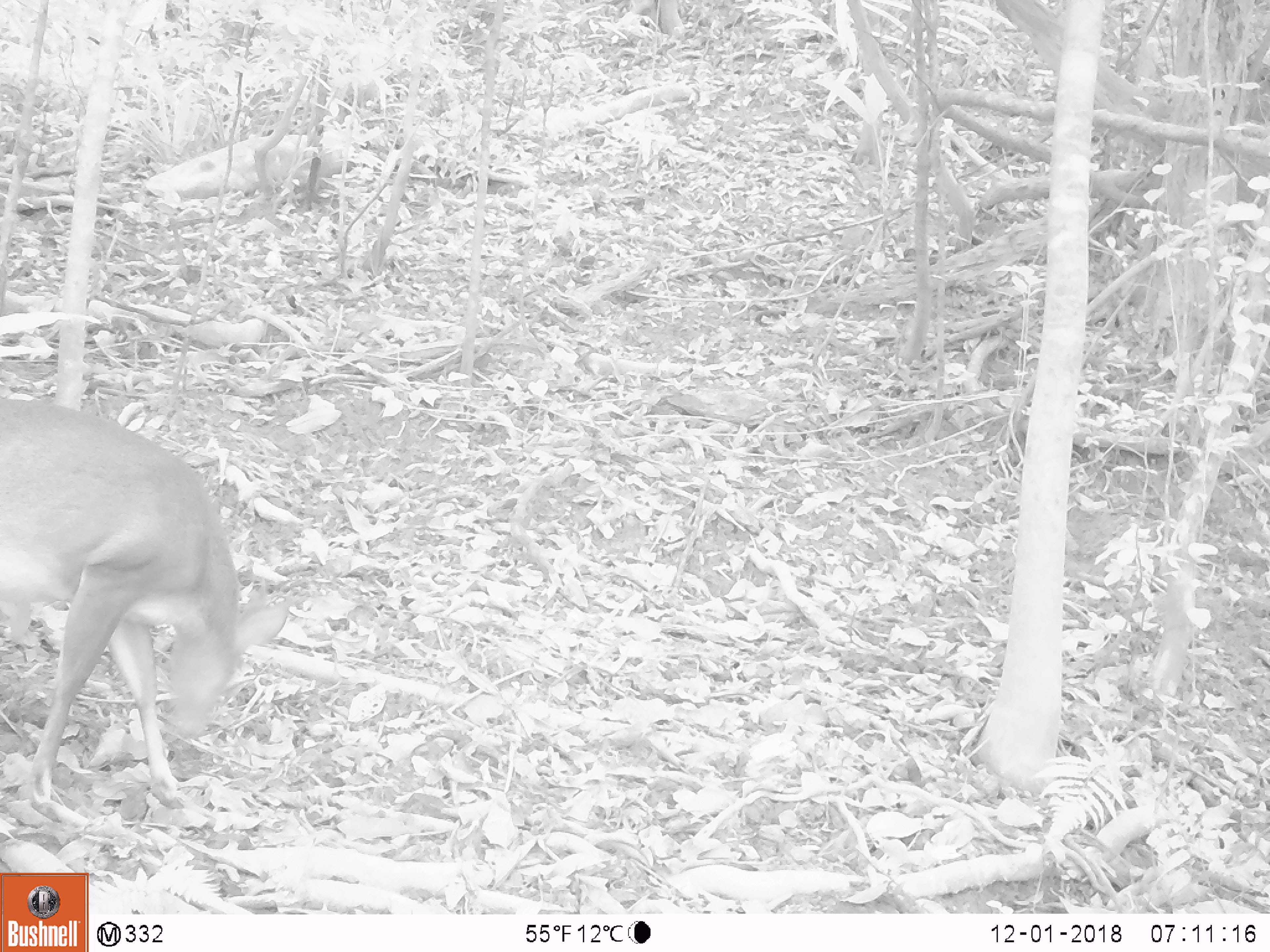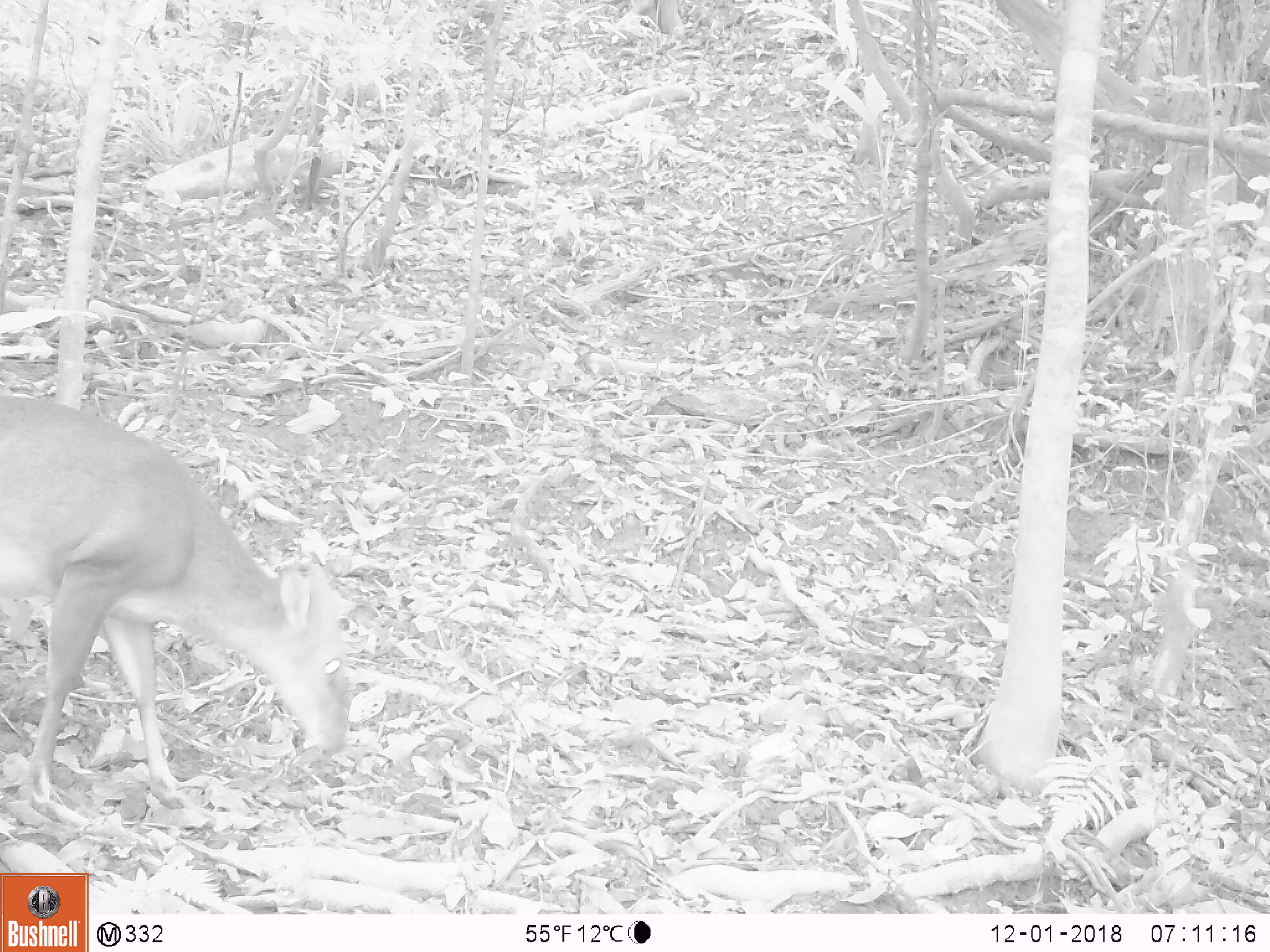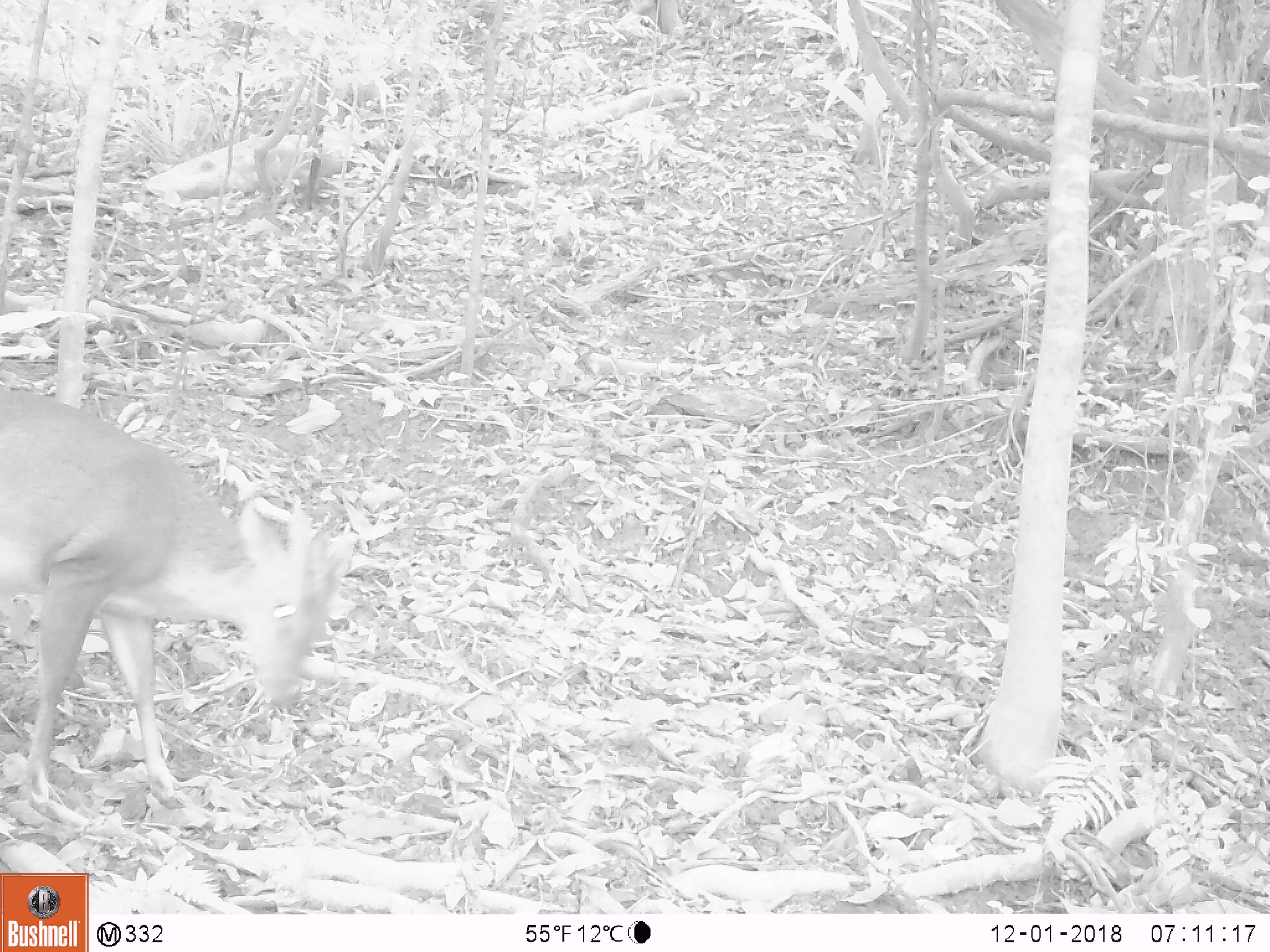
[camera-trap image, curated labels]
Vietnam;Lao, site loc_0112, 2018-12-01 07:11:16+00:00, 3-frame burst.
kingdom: Animalia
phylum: Chordata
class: Mammalia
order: Artiodactyla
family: Cervidae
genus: Muntiacus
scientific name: Muntiacus vuquangensis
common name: large-antlered muntjac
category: large antlered muntjac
Large antlered muntjac (large-antlered muntjac) (Muntiacus vuquangensis). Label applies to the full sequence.